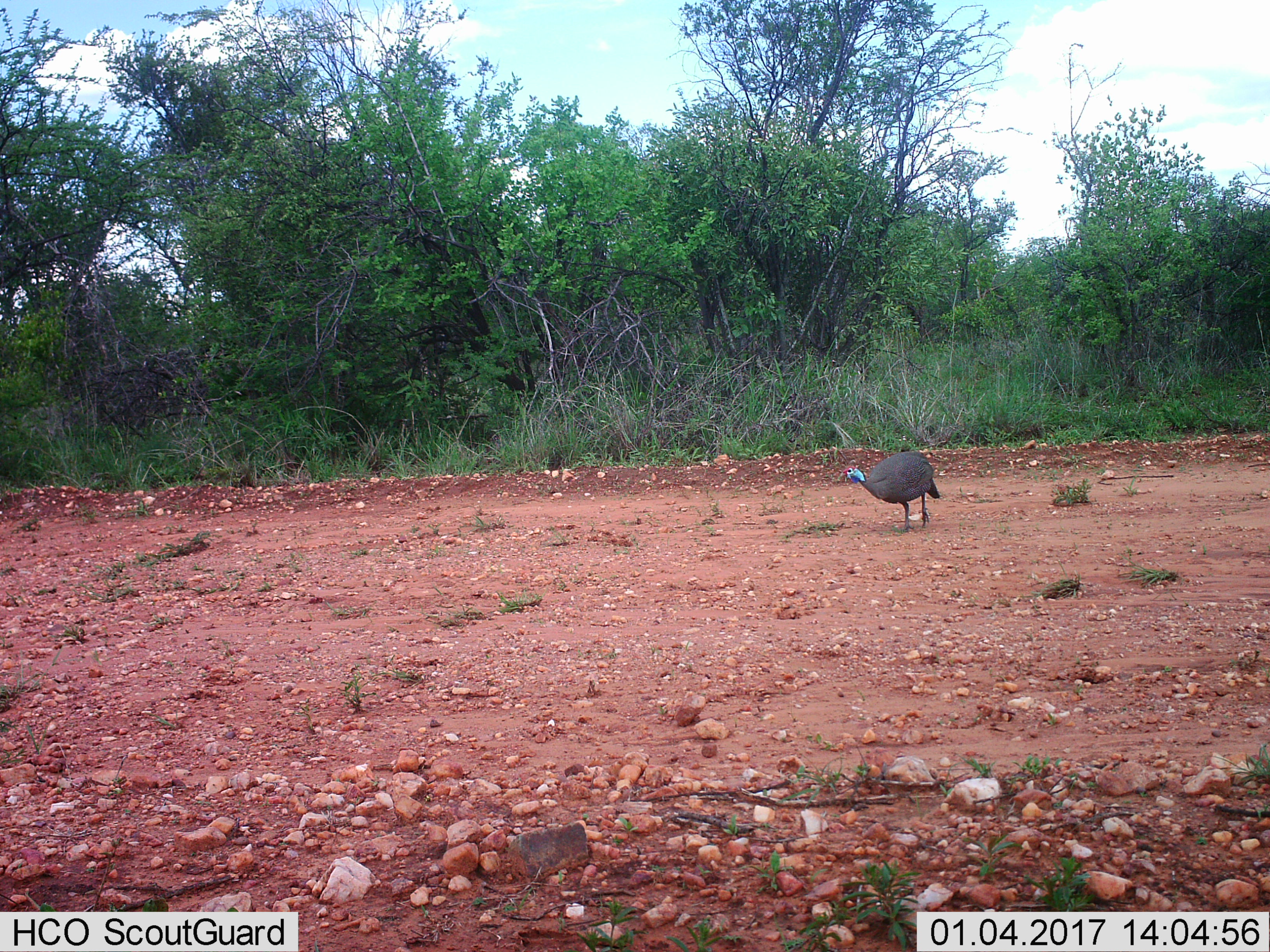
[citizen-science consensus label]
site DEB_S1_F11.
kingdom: Animalia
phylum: Chordata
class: Aves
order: Galliformes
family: Numididae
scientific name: Numididae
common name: guineafowl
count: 1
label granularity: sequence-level